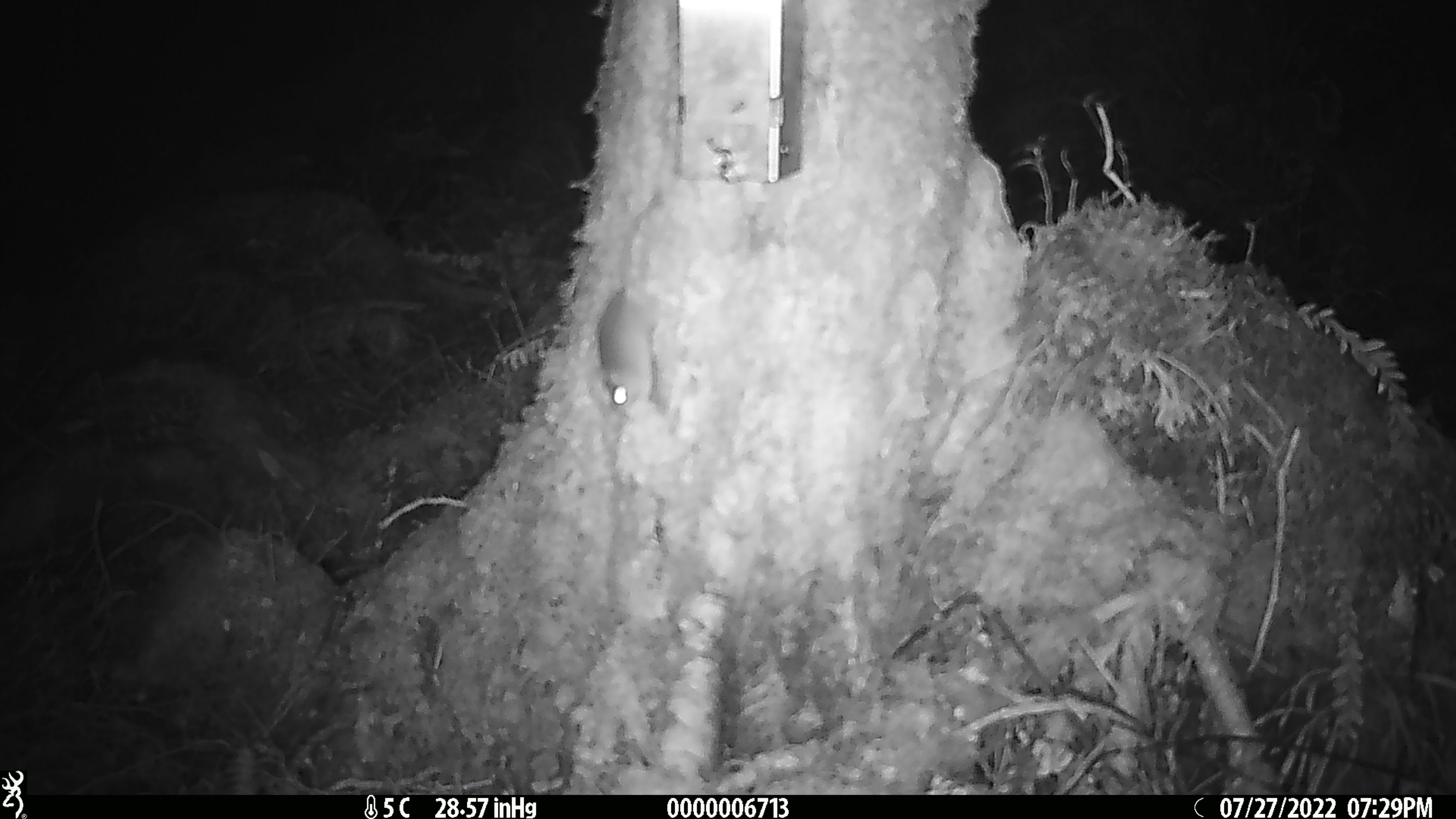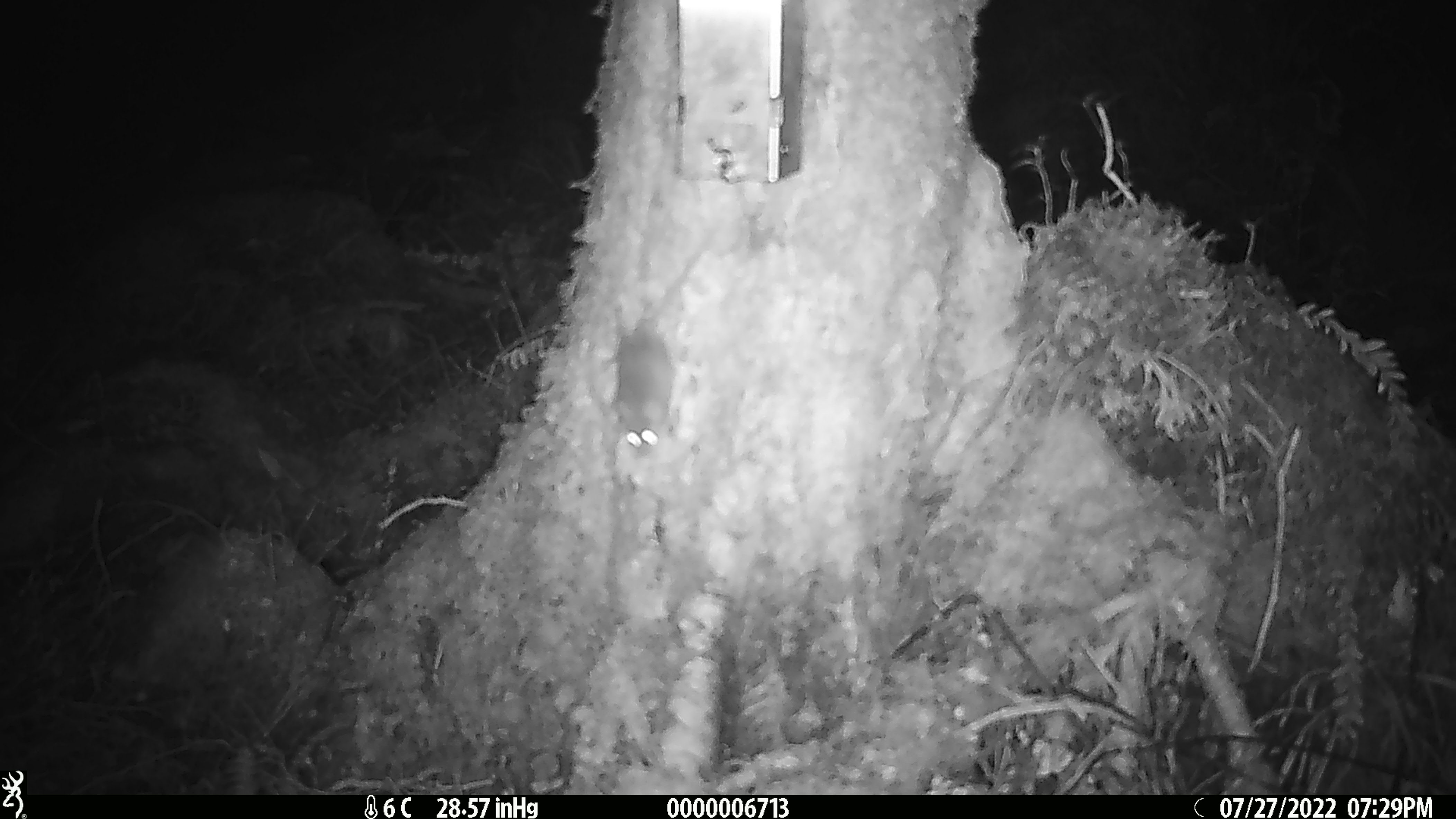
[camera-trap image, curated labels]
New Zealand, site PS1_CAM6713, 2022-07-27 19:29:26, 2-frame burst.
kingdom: Animalia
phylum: Chordata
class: Mammalia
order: Rodentia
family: Muridae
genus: Mus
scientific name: Mus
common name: mouse